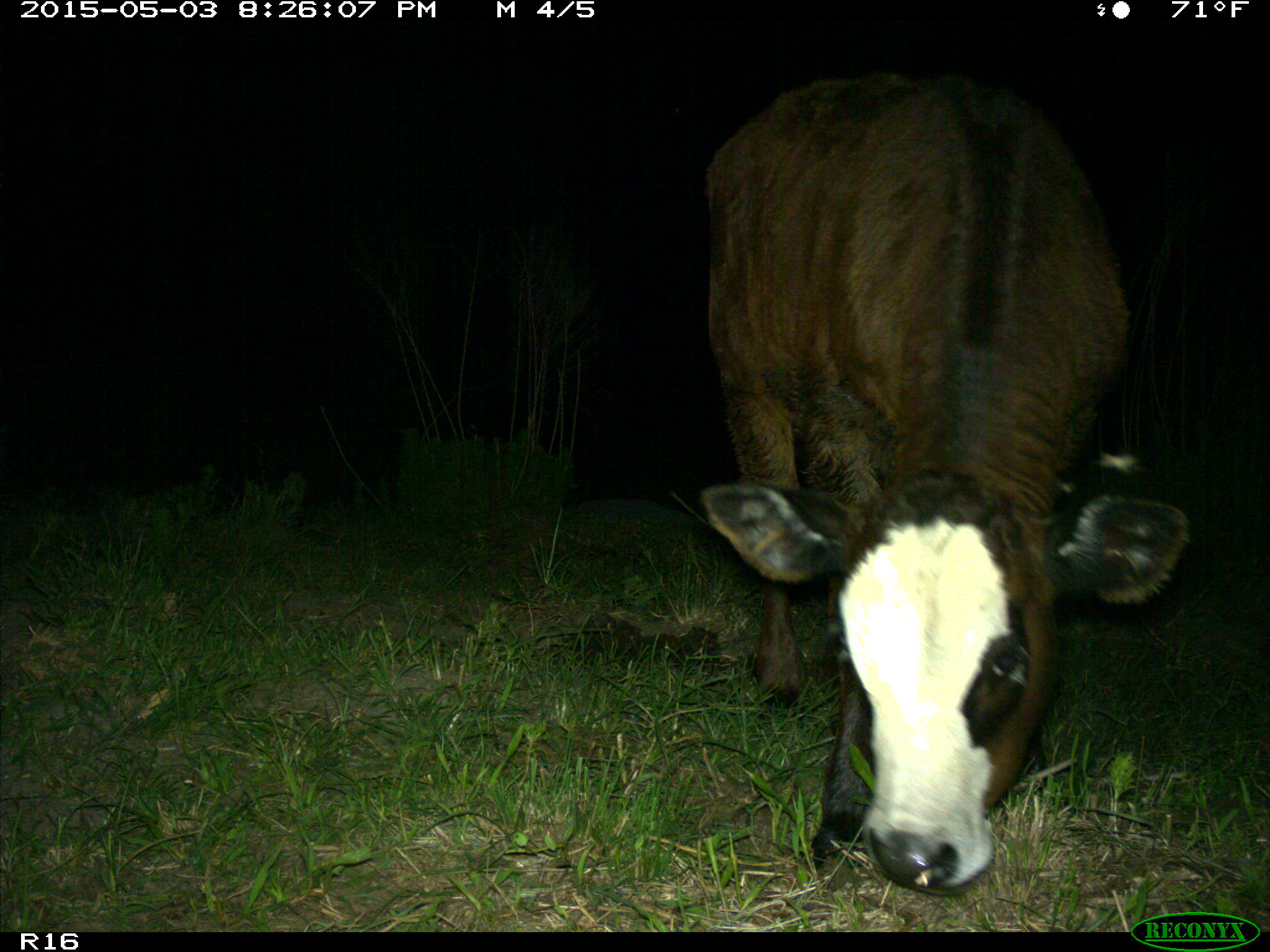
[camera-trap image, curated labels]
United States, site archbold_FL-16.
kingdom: Animalia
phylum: Chordata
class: Mammalia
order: Artiodactyla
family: Bovidae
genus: Bos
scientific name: Bos taurus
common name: domestic cow